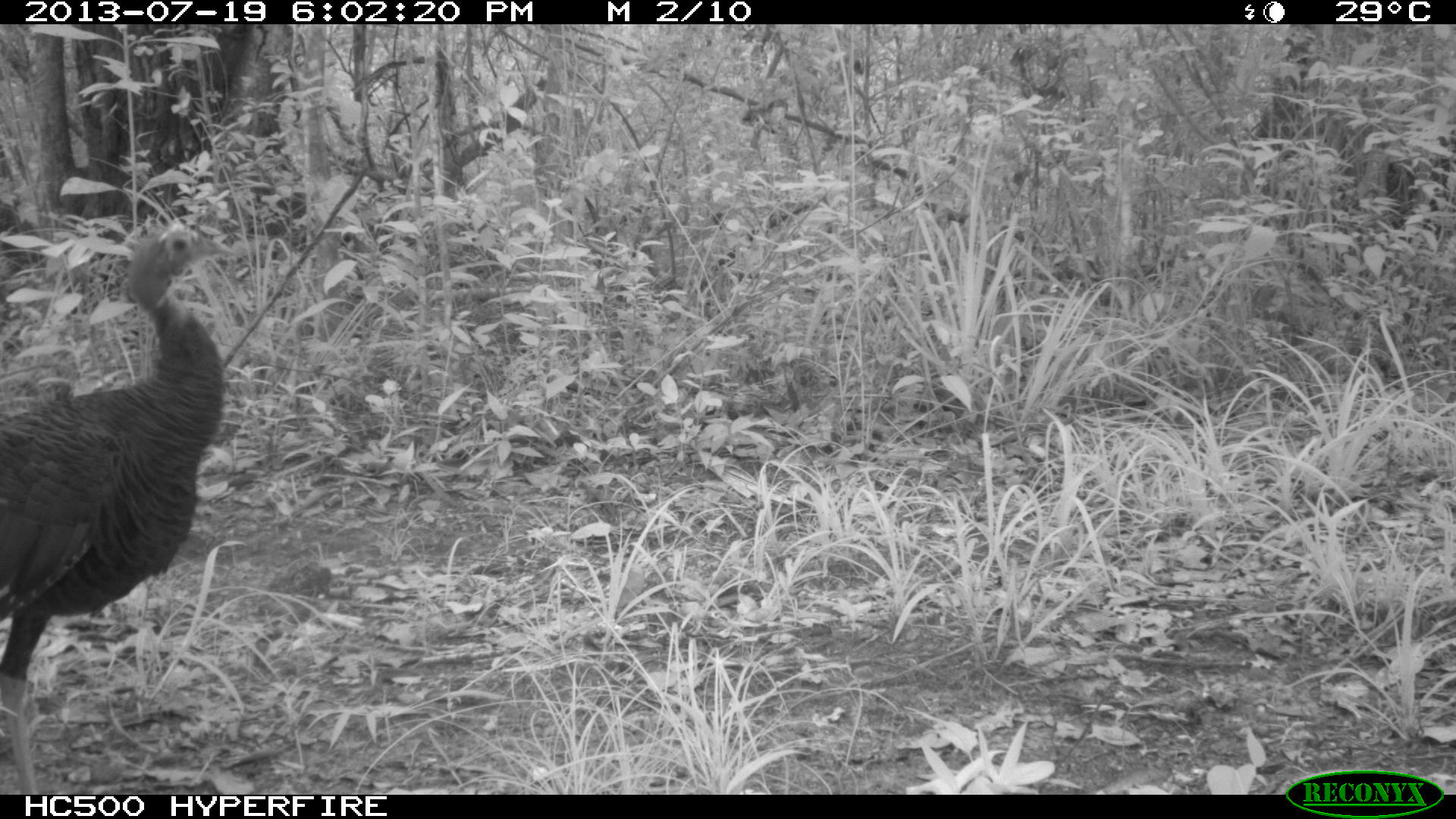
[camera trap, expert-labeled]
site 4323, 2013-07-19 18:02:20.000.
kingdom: Animalia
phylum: Chordata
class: Aves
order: Galliformes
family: Phasianidae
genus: Meleagris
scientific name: Meleagris ocellata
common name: ocellated turkey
Meleagris ocellata (ocellated turkey), count 1, sex female.